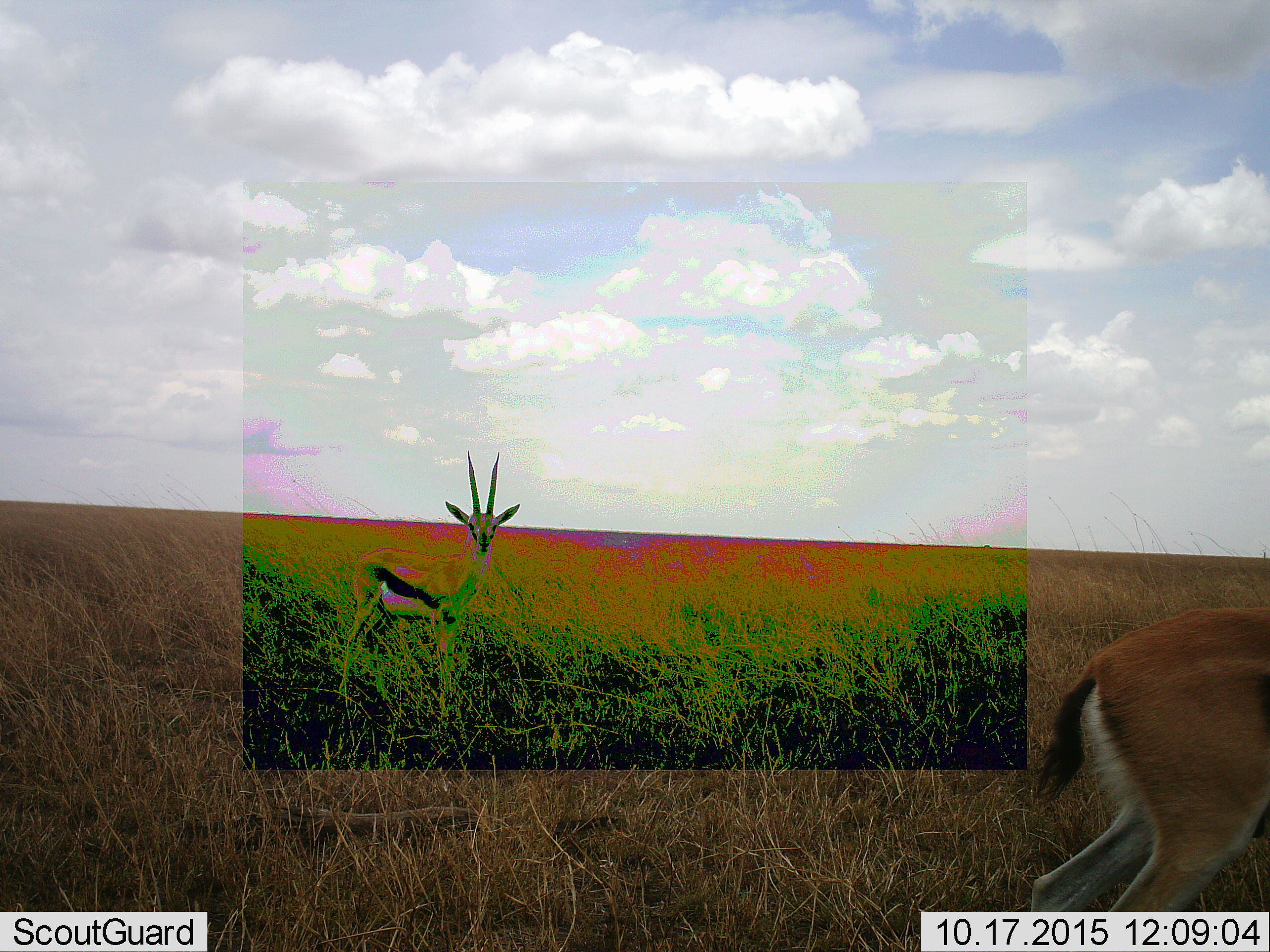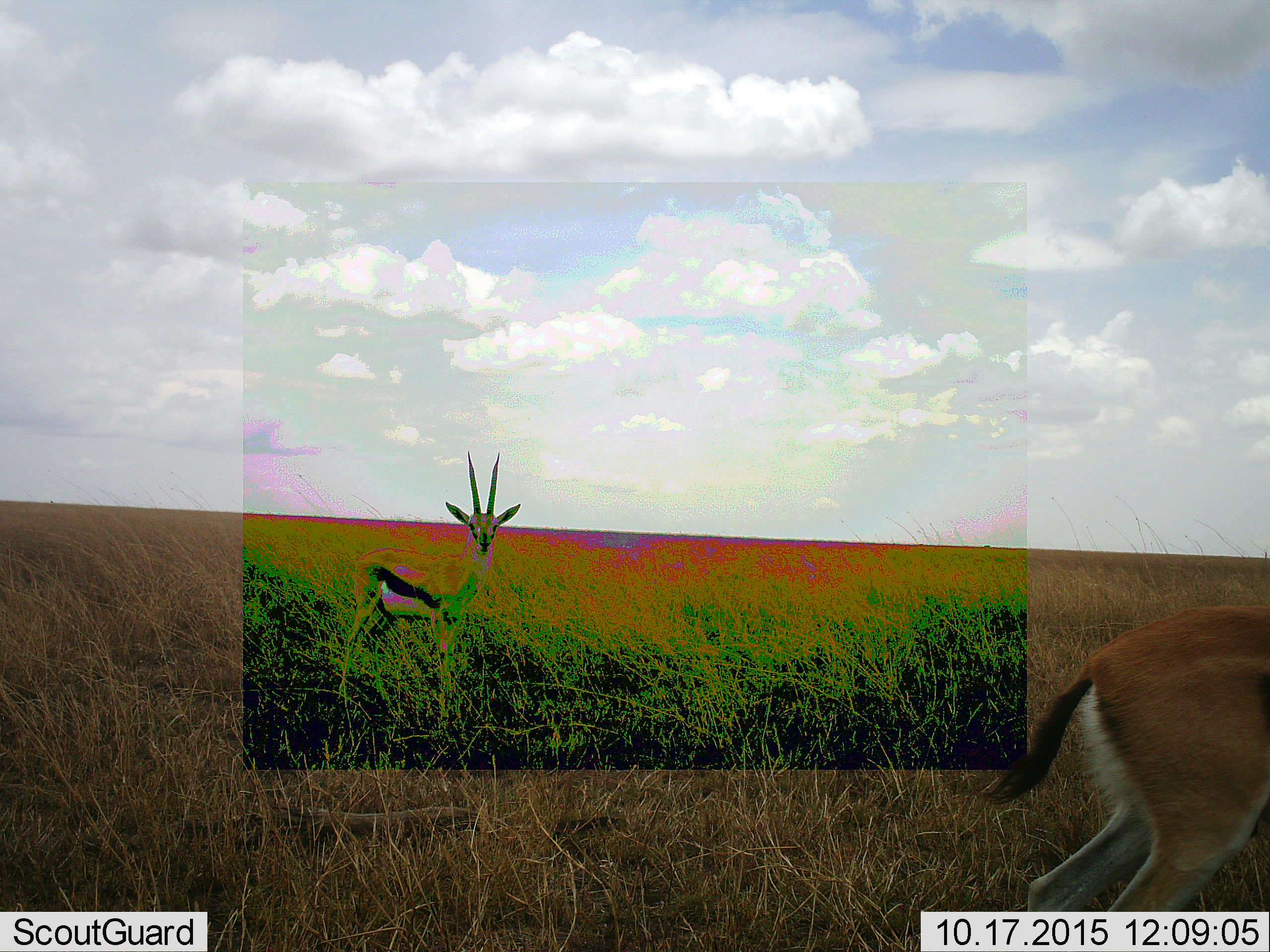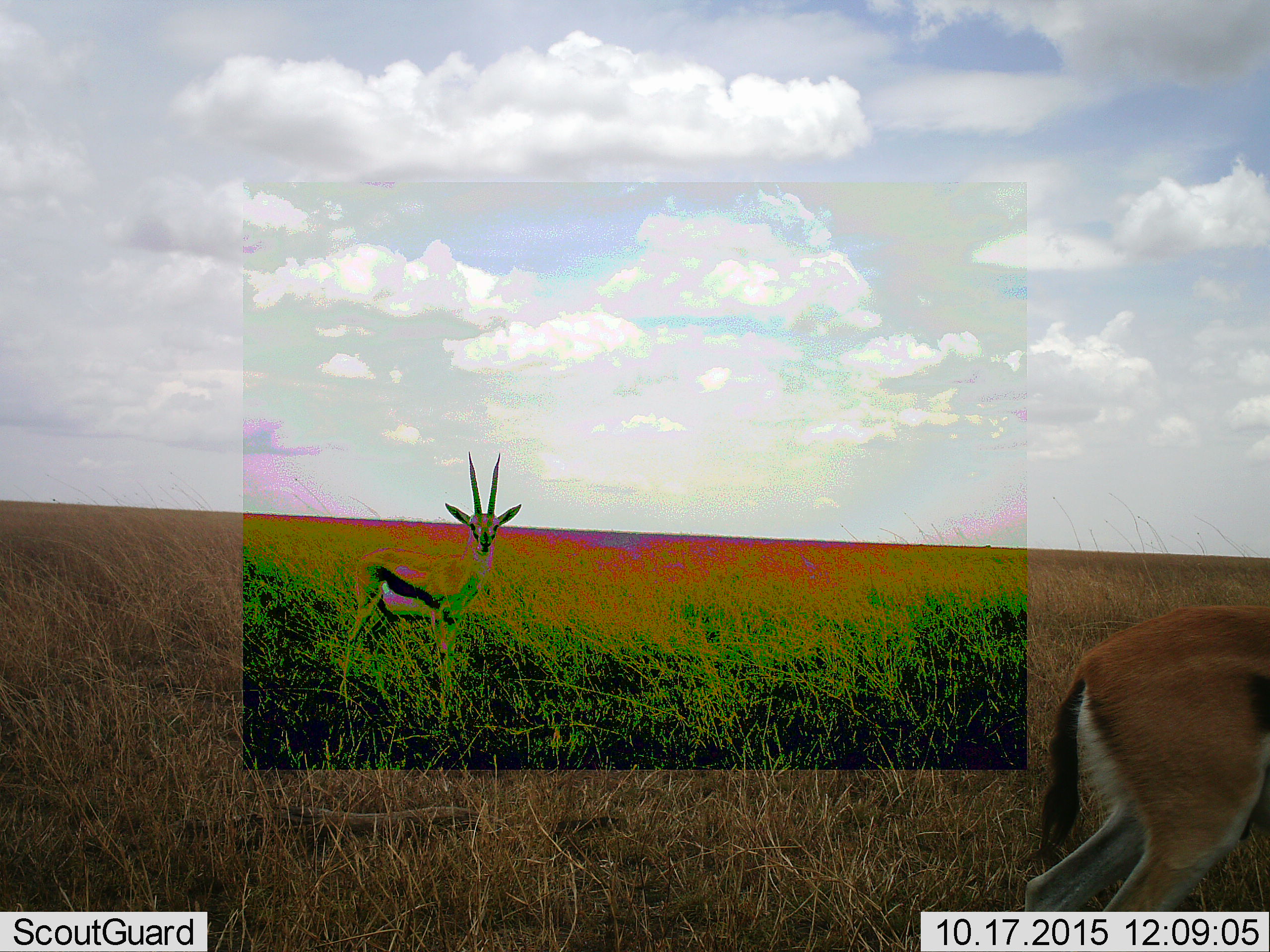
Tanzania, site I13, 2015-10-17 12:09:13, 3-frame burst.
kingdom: Animalia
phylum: Chordata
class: Mammalia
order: Artiodactyla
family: Bovidae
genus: Eudorcas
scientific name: Eudorcas thomsonii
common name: thomson's gazelle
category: gazellethomsons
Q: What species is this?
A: Gazellethomsons (thomson's gazelle) (Eudorcas thomsonii).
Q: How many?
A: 2.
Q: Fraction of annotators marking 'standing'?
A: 100%.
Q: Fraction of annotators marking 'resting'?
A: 0%.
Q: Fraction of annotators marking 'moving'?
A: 25%.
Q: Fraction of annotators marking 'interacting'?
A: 0%.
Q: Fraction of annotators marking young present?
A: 0%.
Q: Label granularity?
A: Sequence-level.